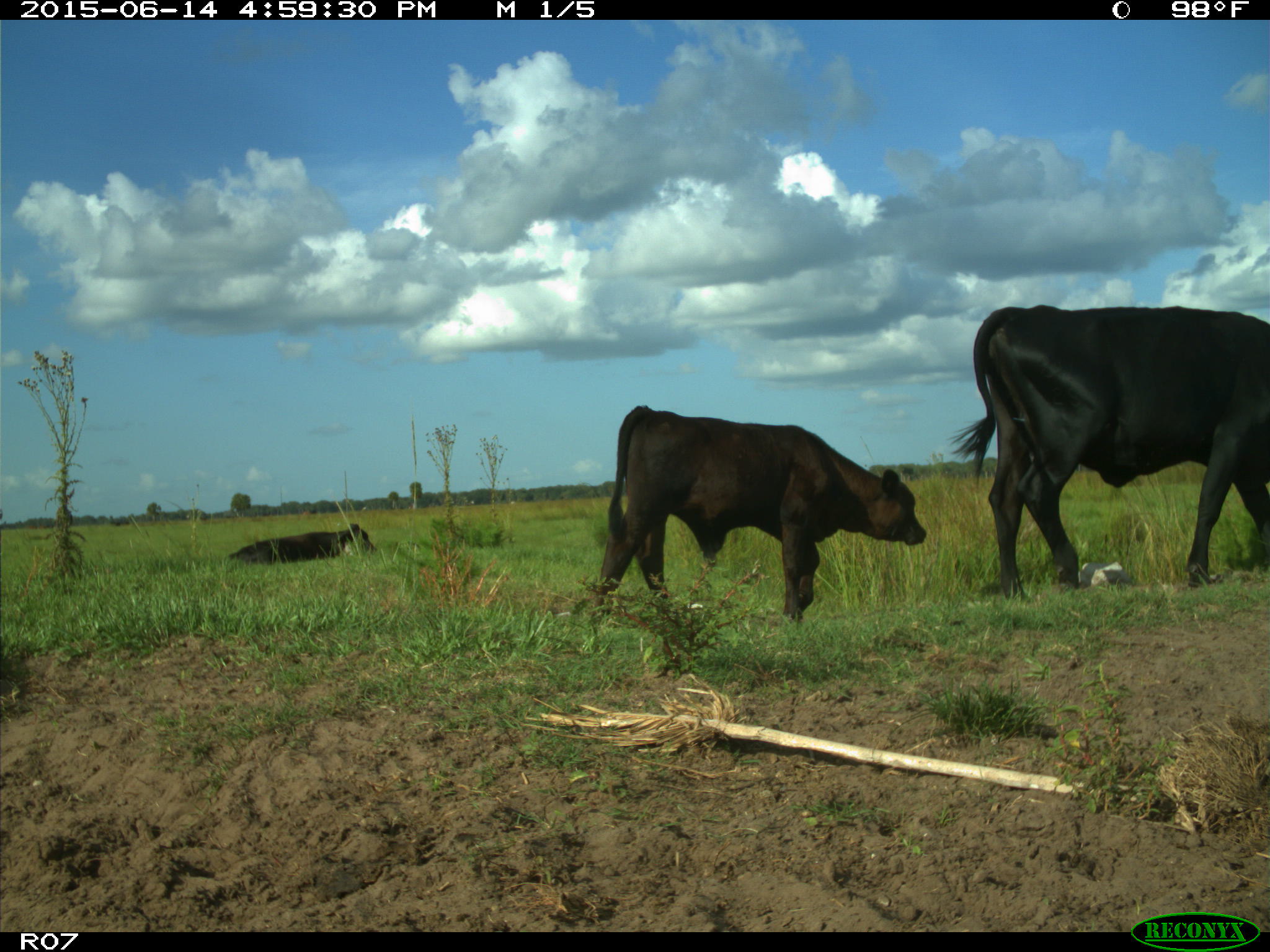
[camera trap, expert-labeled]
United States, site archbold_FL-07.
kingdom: Animalia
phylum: Chordata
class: Mammalia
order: Artiodactyla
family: Bovidae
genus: Bos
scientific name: Bos taurus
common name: domestic cow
Bos taurus (domestic cow).